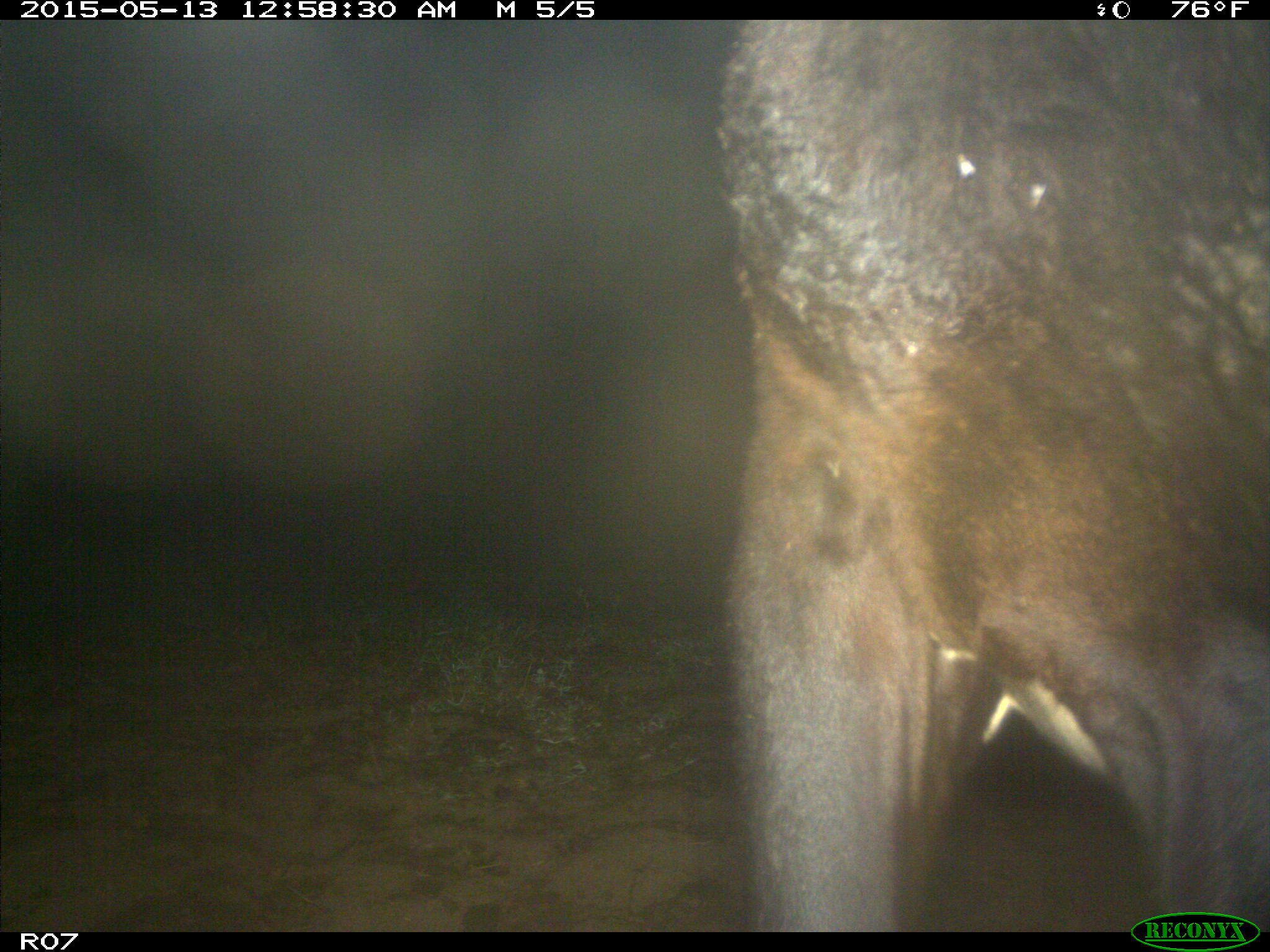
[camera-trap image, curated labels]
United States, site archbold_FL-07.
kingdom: Animalia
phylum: Chordata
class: Mammalia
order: Artiodactyla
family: Bovidae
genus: Bos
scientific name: Bos taurus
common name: domestic cow